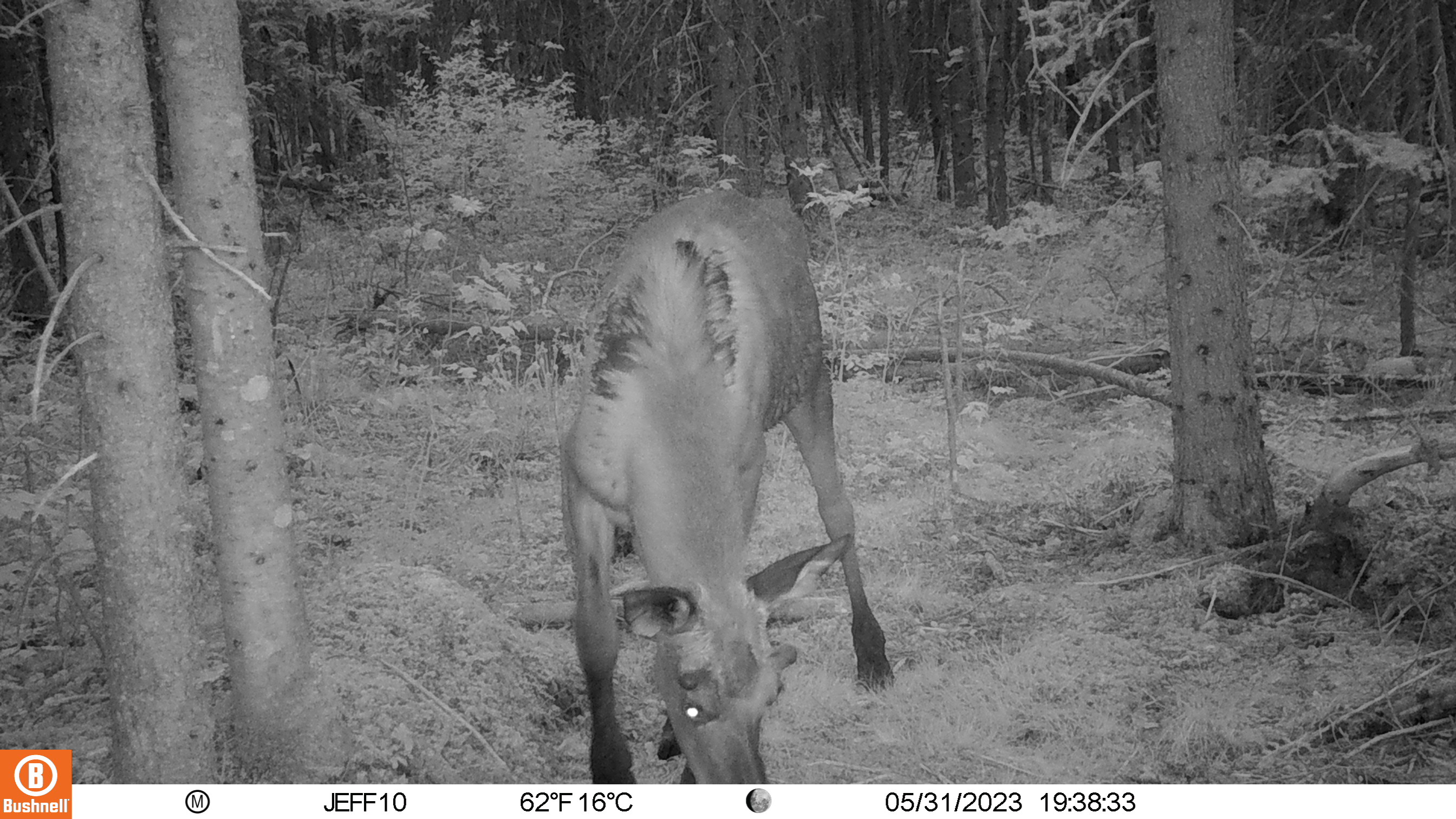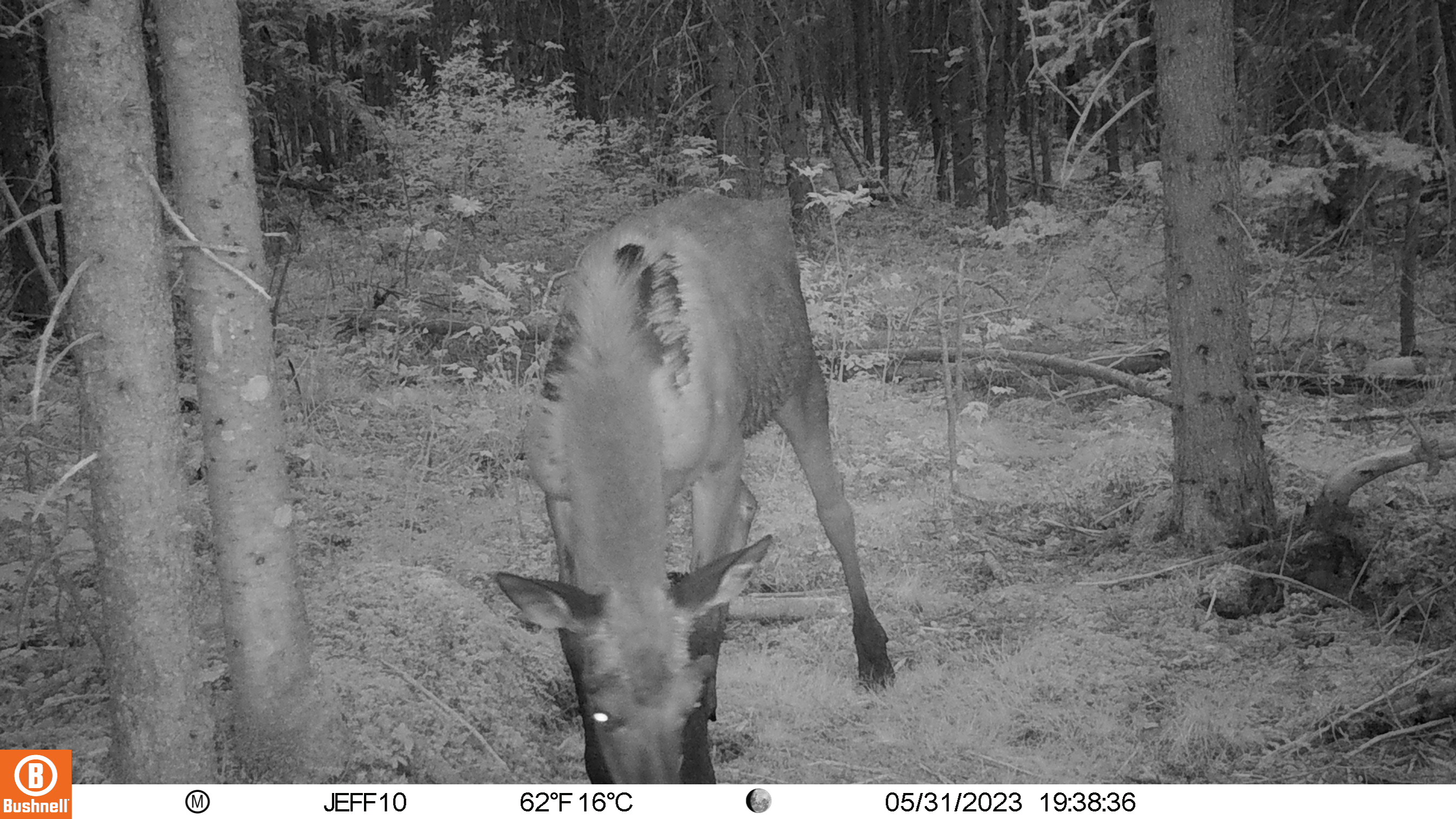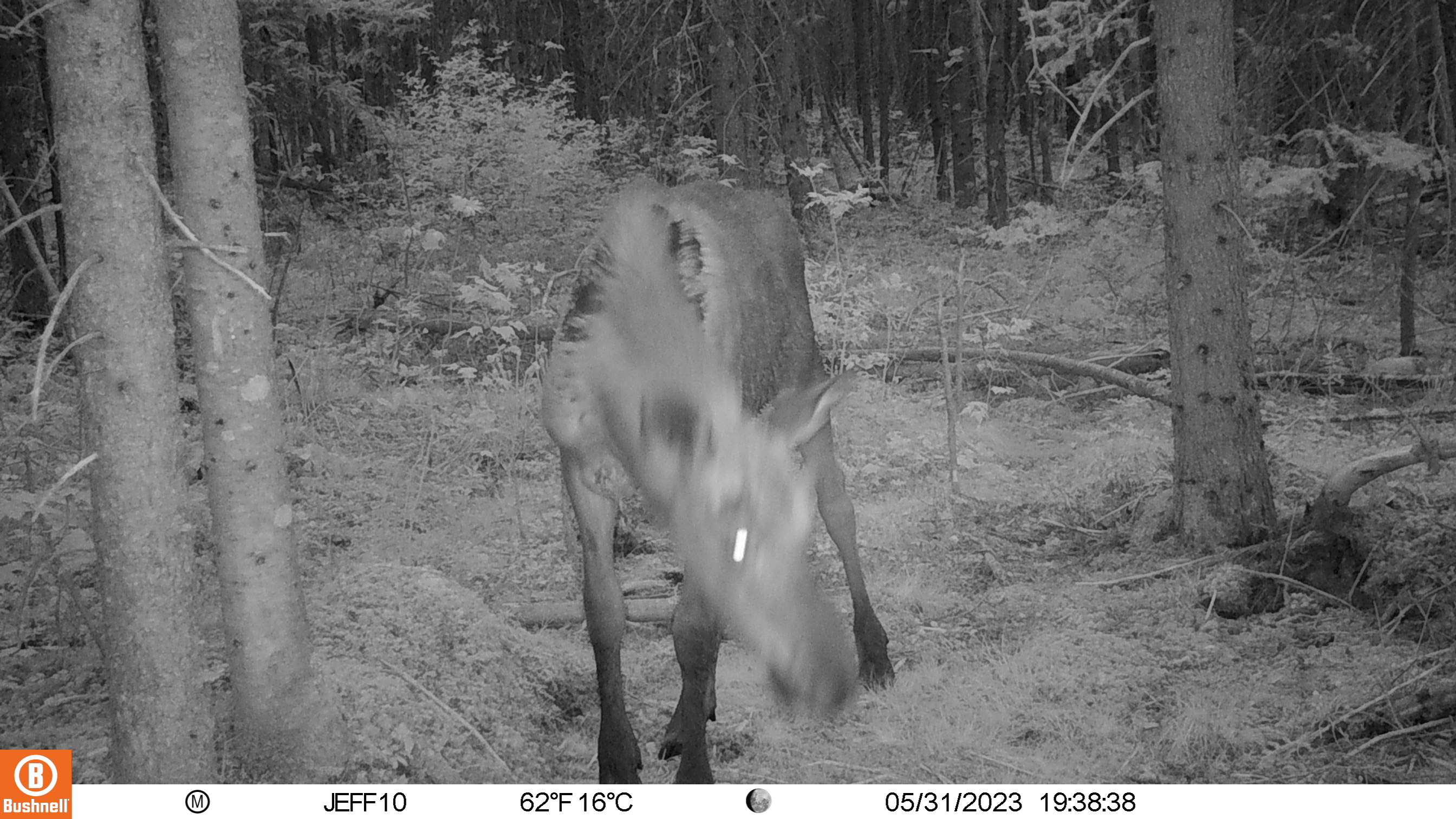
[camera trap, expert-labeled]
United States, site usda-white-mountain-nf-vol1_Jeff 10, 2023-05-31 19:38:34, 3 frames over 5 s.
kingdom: Animalia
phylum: Chordata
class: Mammalia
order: Artiodactyla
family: Cervidae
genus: Alces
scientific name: Alces alces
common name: moose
Moose (Alces alces).